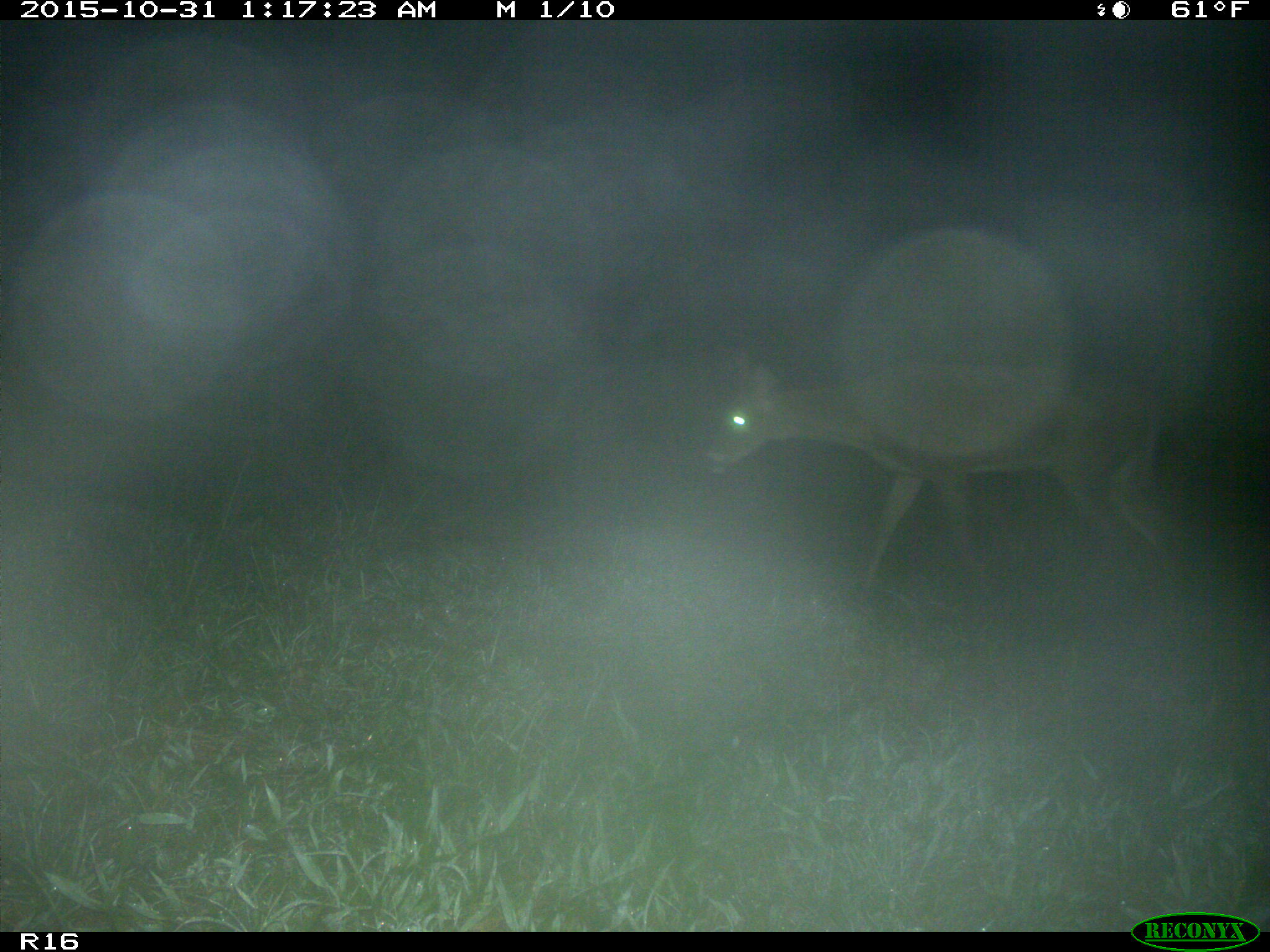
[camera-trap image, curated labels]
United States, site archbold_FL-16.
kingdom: Animalia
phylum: Chordata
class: Mammalia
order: Artiodactyla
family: Cervidae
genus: Odocoileus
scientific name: Odocoileus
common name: deer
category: unidentified deer